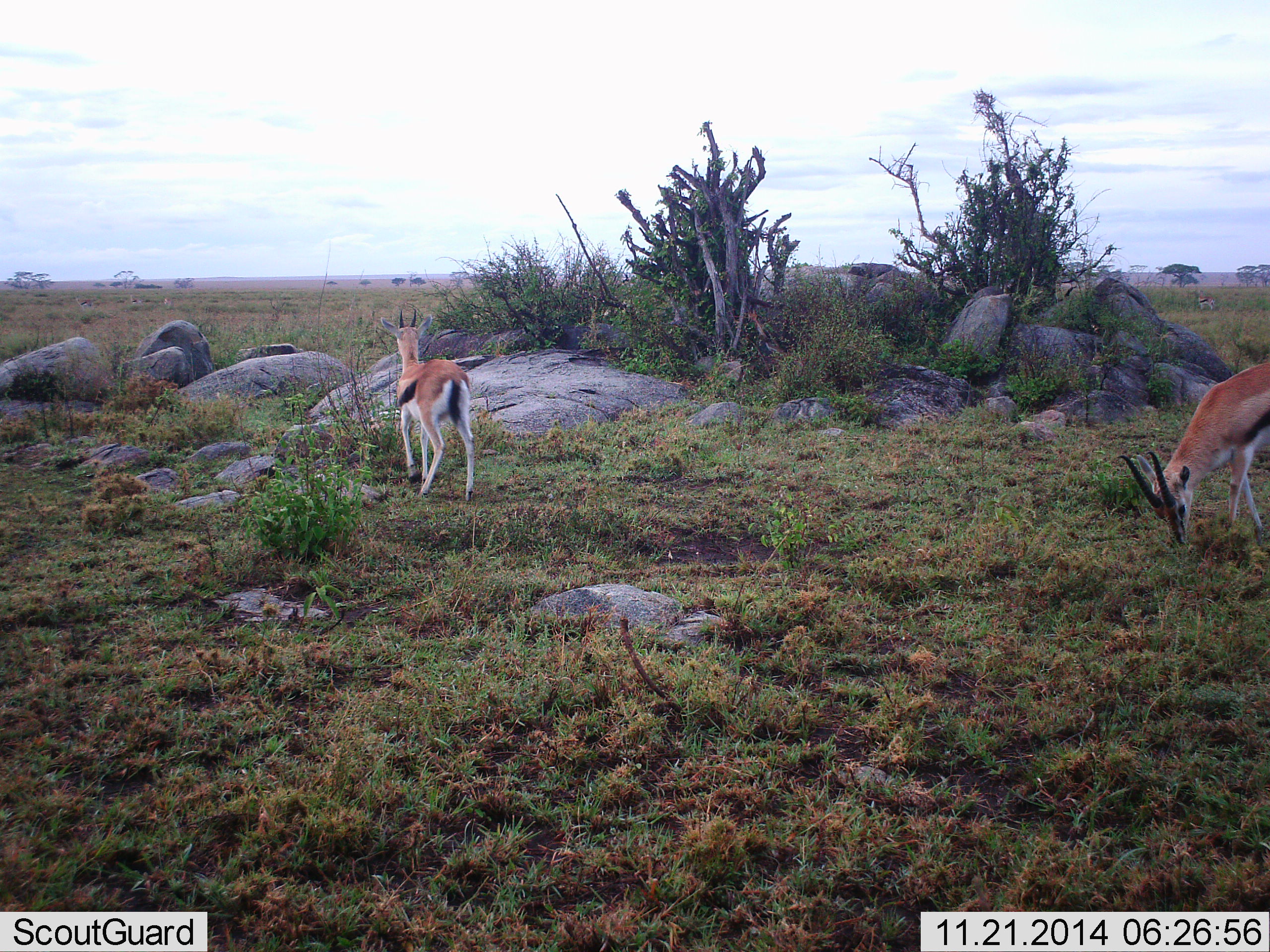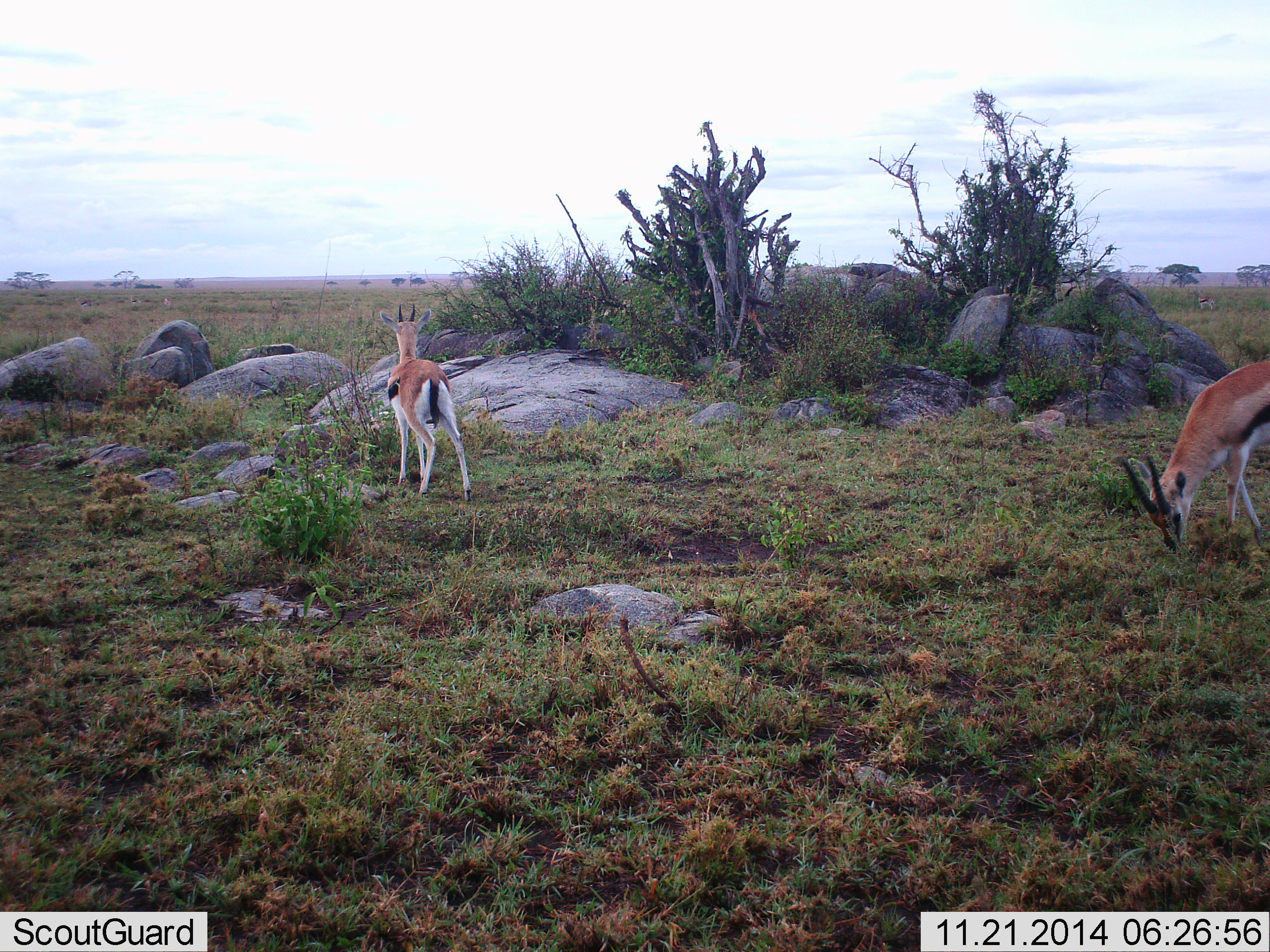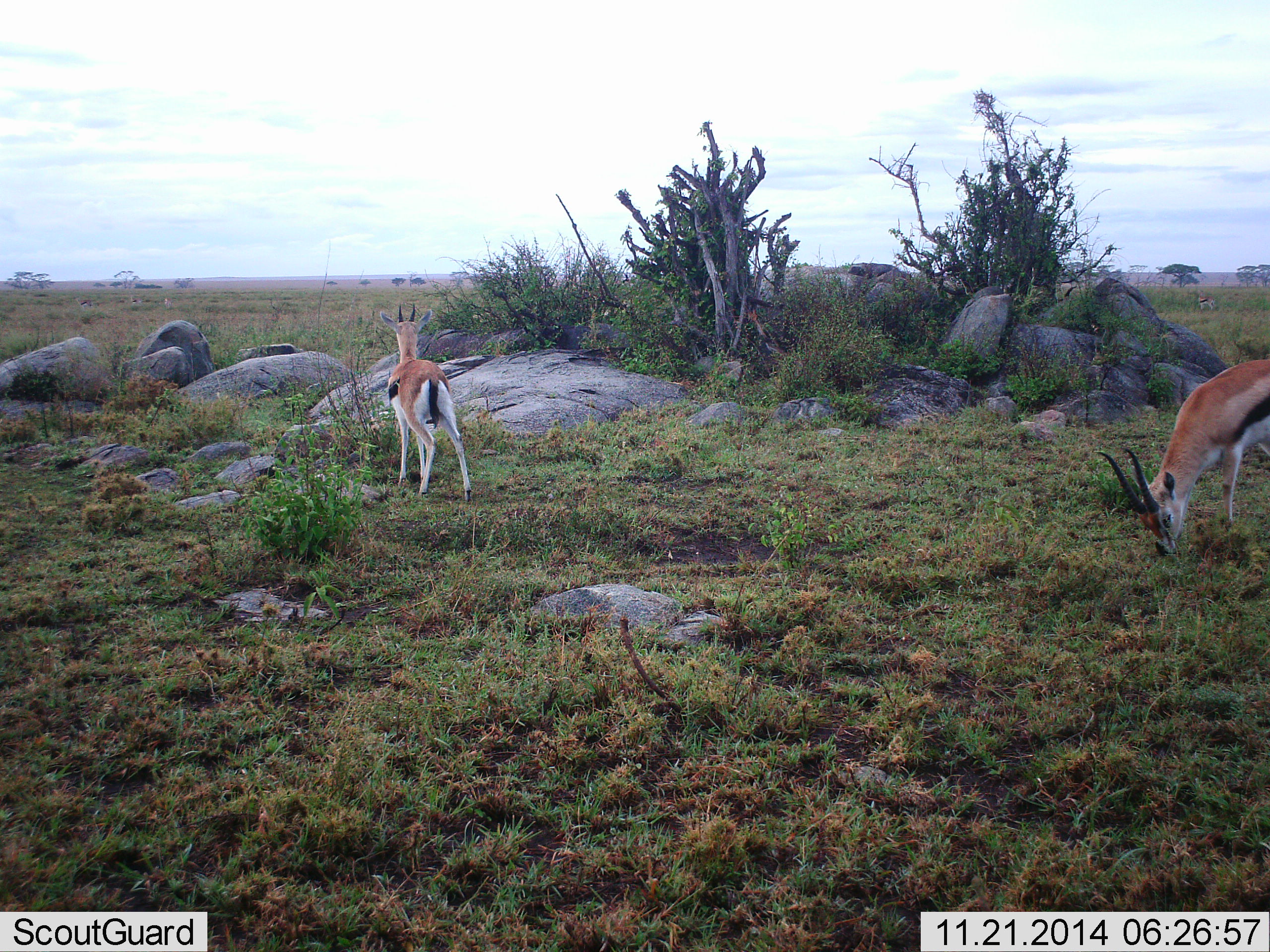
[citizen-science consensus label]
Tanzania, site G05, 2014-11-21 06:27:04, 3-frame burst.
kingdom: Animalia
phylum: Chordata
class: Mammalia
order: Artiodactyla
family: Bovidae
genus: Eudorcas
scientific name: Eudorcas thomsonii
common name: thomson's gazelle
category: gazellethomsons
Gazellethomsons (thomson's gazelle) (Eudorcas thomsonii), count 2. Behavior (volunteer vote fractions): standing 60%, resting 0%, moving 10%, interacting 0%. Young present (vote fraction): 0%. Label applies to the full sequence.